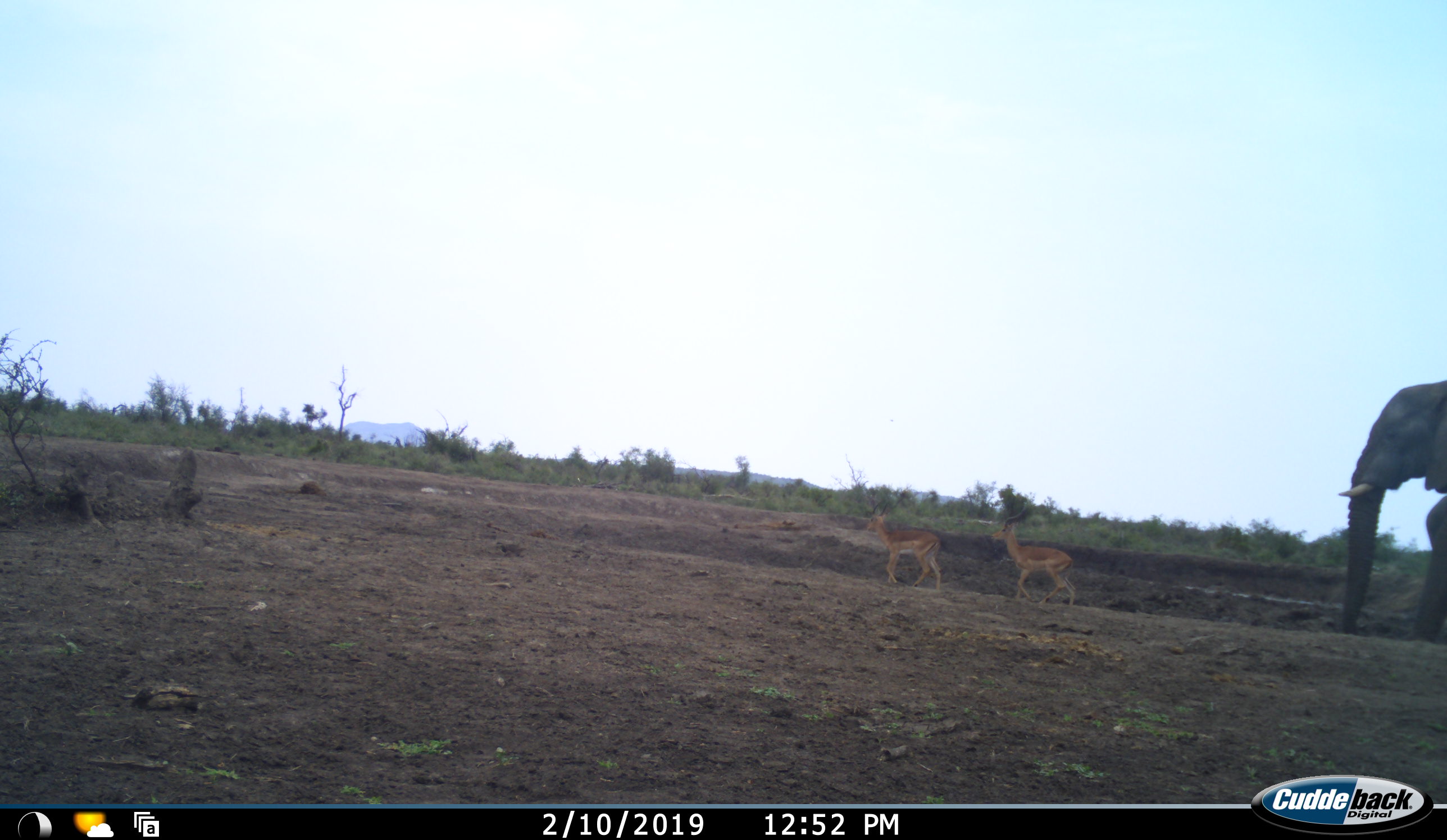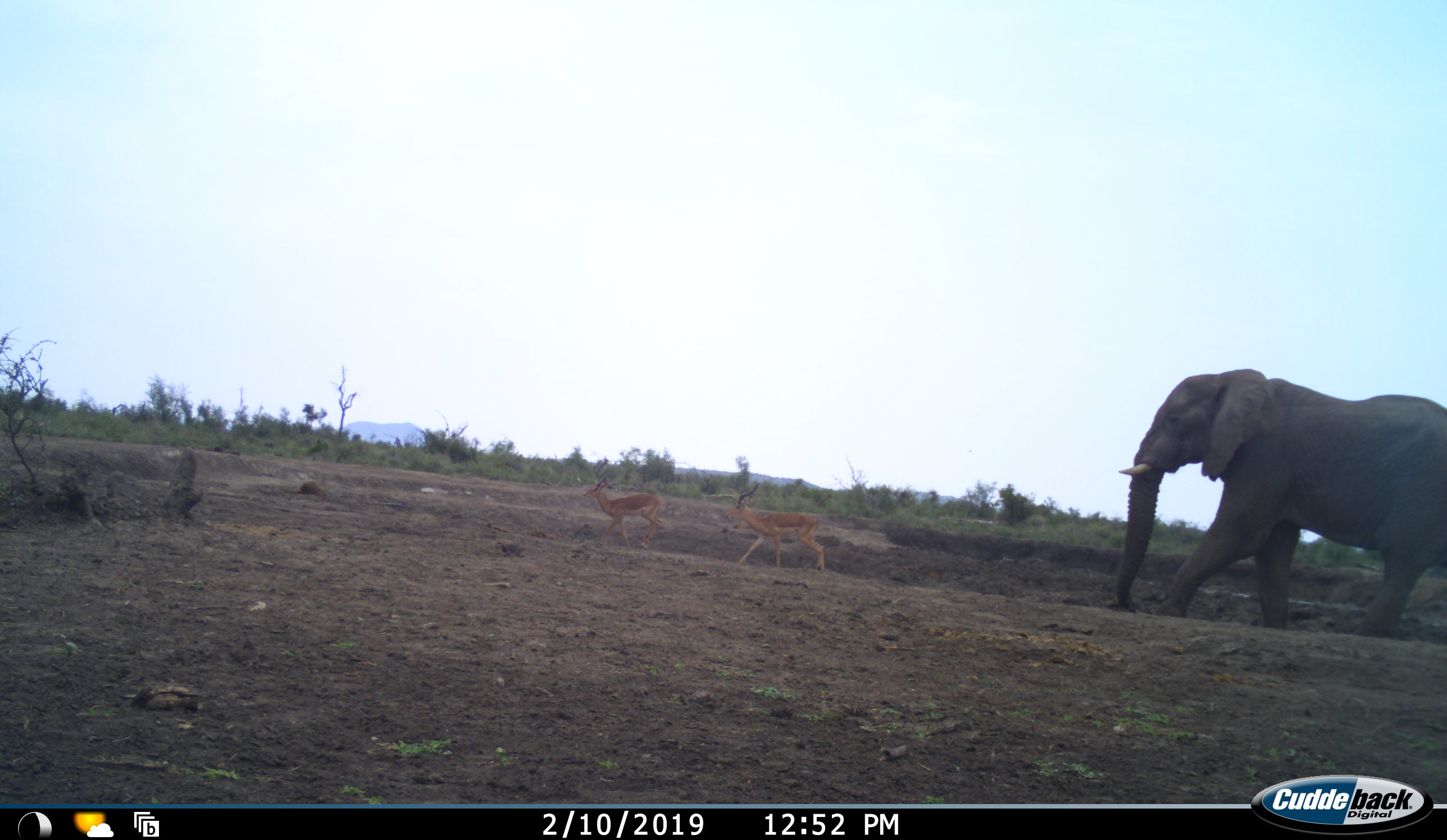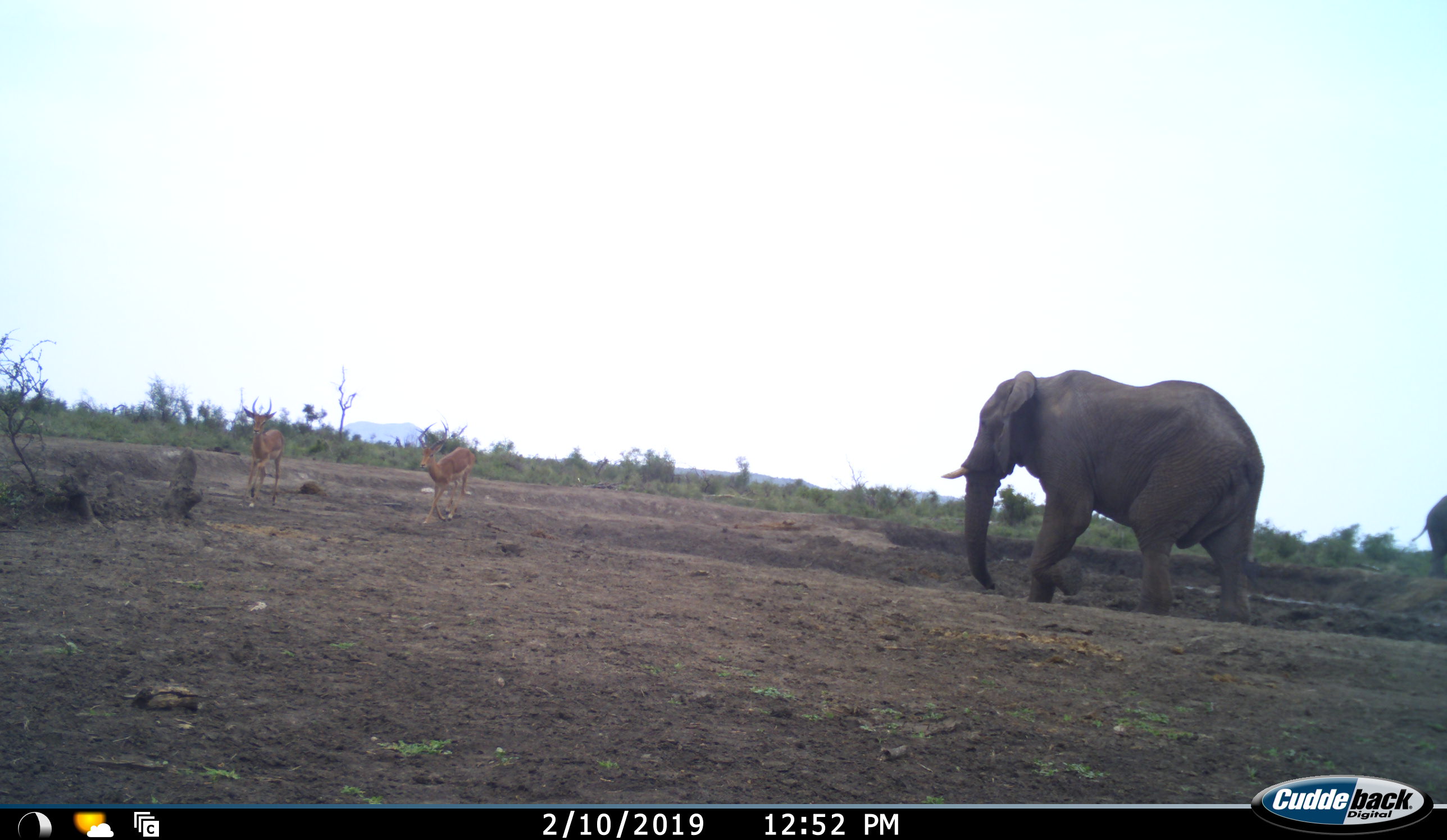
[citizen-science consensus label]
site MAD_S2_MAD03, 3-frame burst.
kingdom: Animalia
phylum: Chordata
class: Mammalia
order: Proboscidea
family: Elephantidae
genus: Loxodonta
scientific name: Loxodonta africana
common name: african bush elephant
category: elephant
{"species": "elephant (african bush elephant) (Loxodonta africana)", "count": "2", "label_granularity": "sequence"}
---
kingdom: Animalia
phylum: Chordata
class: Mammalia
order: Artiodactyla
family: Bovidae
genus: Aepyceros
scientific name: Aepyceros melampus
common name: impala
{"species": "impala (Aepyceros melampus)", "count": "2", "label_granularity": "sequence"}